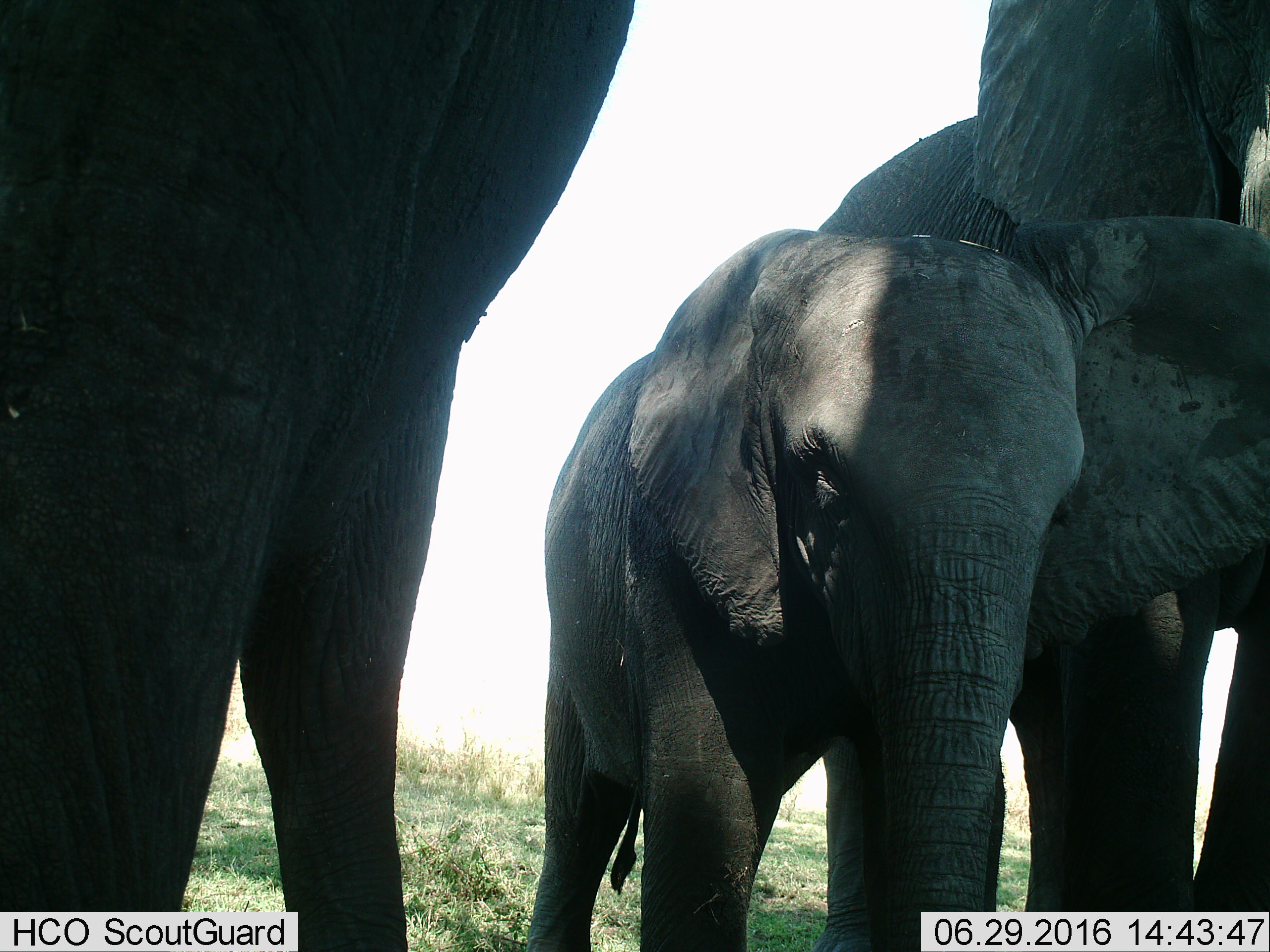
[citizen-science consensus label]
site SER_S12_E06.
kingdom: Animalia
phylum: Chordata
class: Mammalia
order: Proboscidea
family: Elephantidae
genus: Loxodonta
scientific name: Loxodonta africana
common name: african bush elephant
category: elephant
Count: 3.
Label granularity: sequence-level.